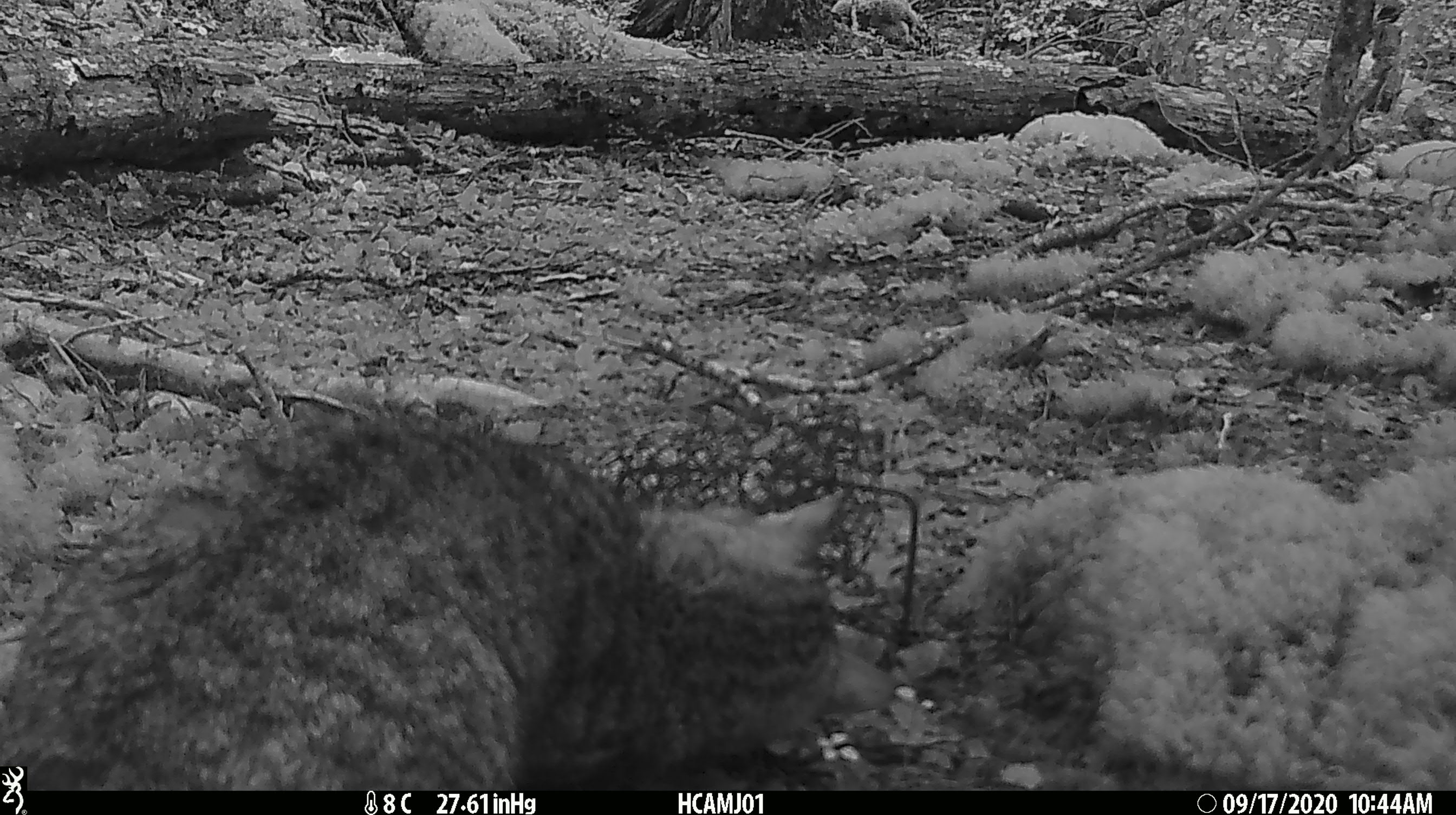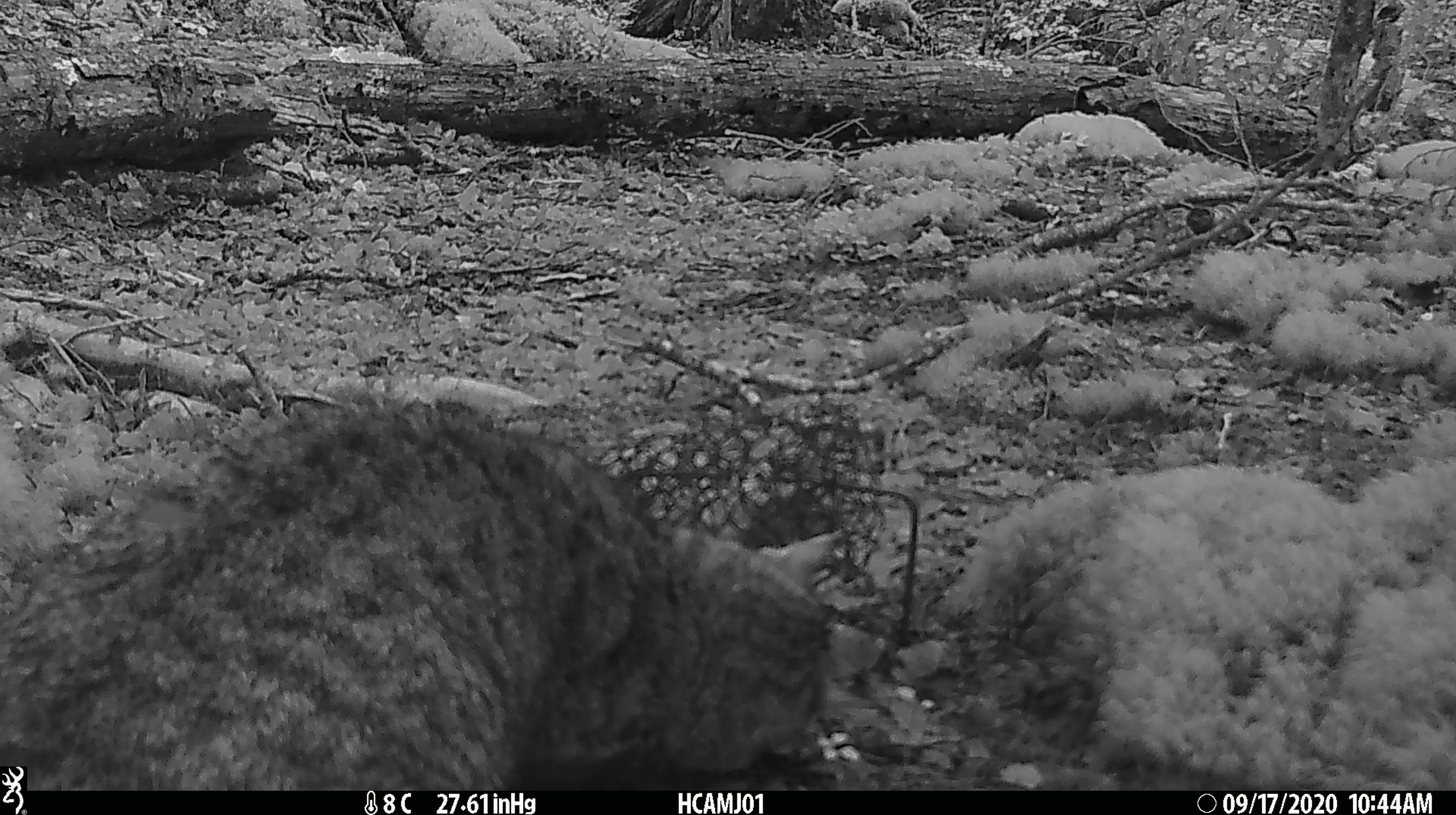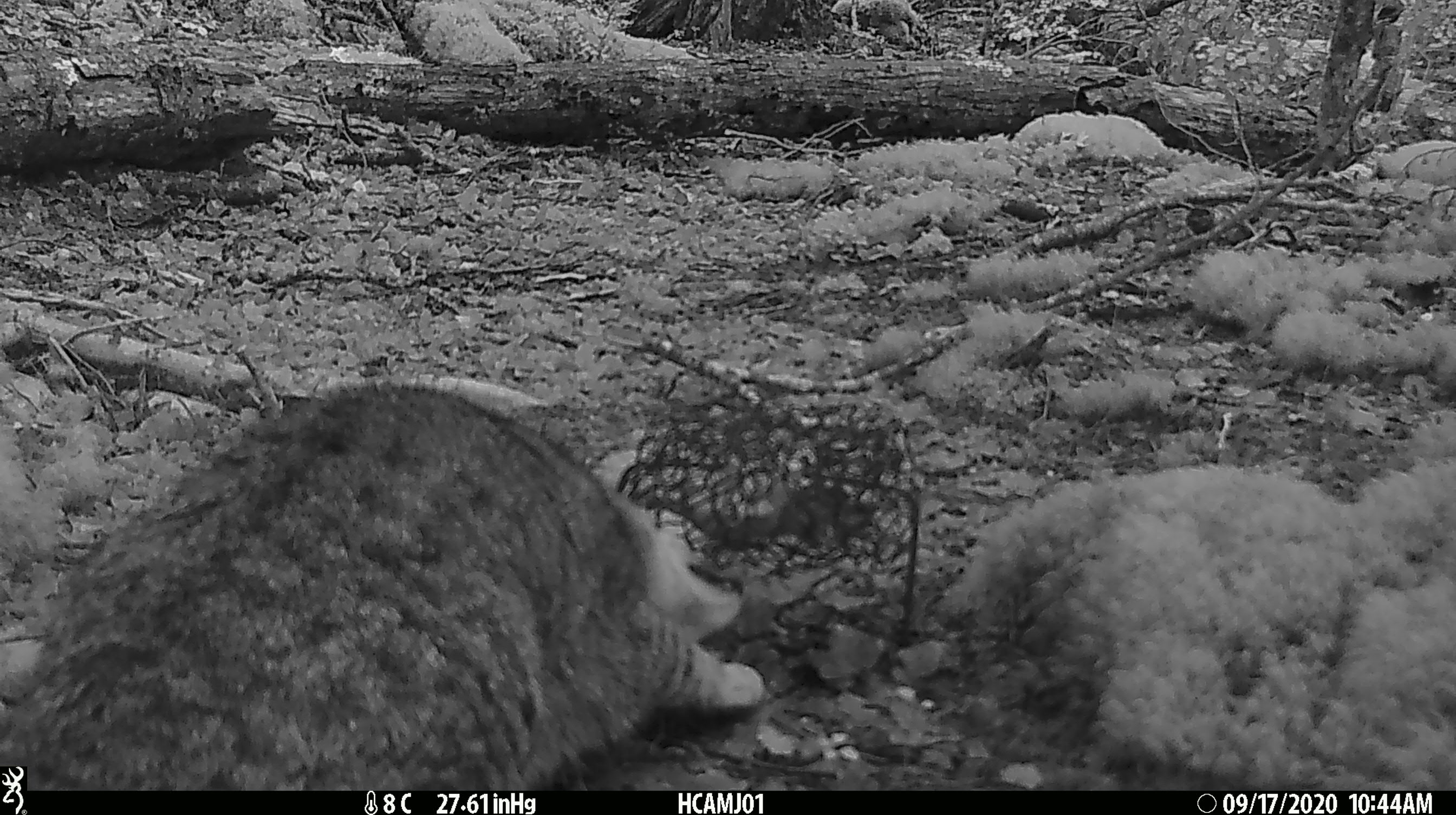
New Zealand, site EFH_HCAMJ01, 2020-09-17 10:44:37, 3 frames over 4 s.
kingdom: Animalia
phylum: Chordata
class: Mammalia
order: Carnivora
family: Felidae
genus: Felis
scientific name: Felis catus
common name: domestic cat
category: cat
Cat (domestic cat) (Felis catus).